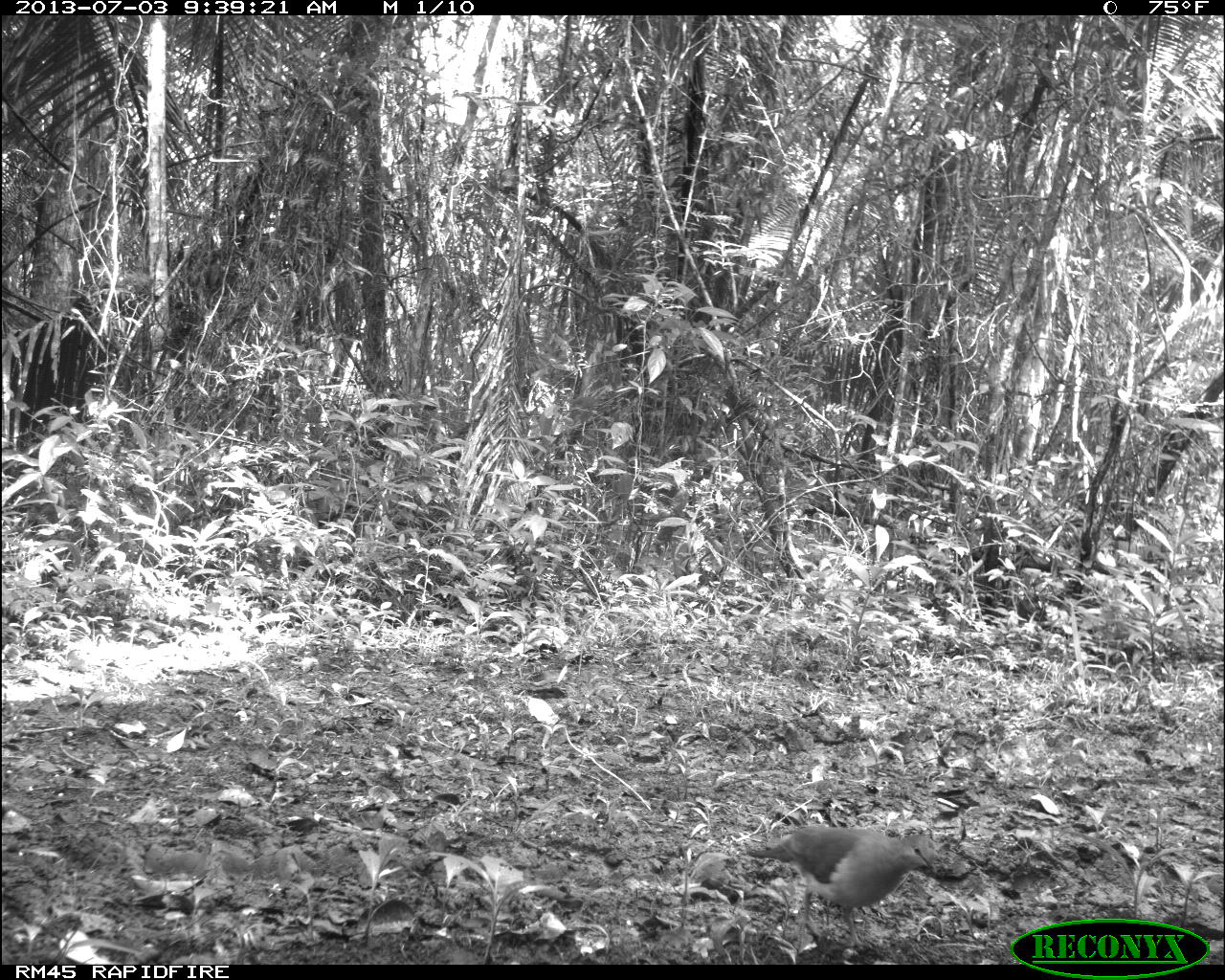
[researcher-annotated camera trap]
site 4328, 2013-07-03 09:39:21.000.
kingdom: Animalia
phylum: Chordata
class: Aves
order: Columbiformes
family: Columbidae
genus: Leptotila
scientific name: Leptotila plumbeiceps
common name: gray-headed dove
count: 1